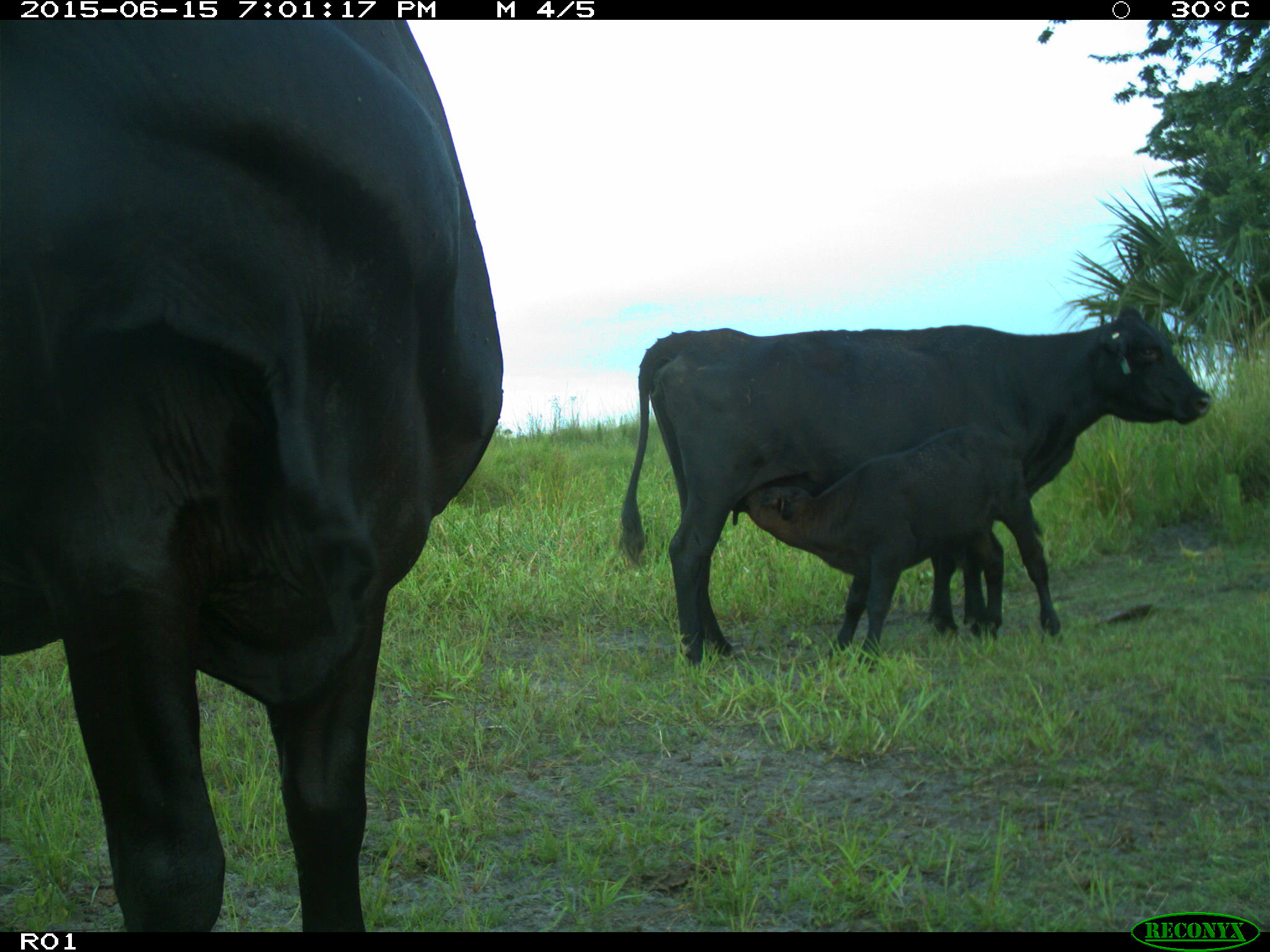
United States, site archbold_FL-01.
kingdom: Animalia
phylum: Chordata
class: Mammalia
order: Artiodactyla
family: Bovidae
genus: Bos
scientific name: Bos taurus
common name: domestic cow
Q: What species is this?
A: Bos taurus (domestic cow).